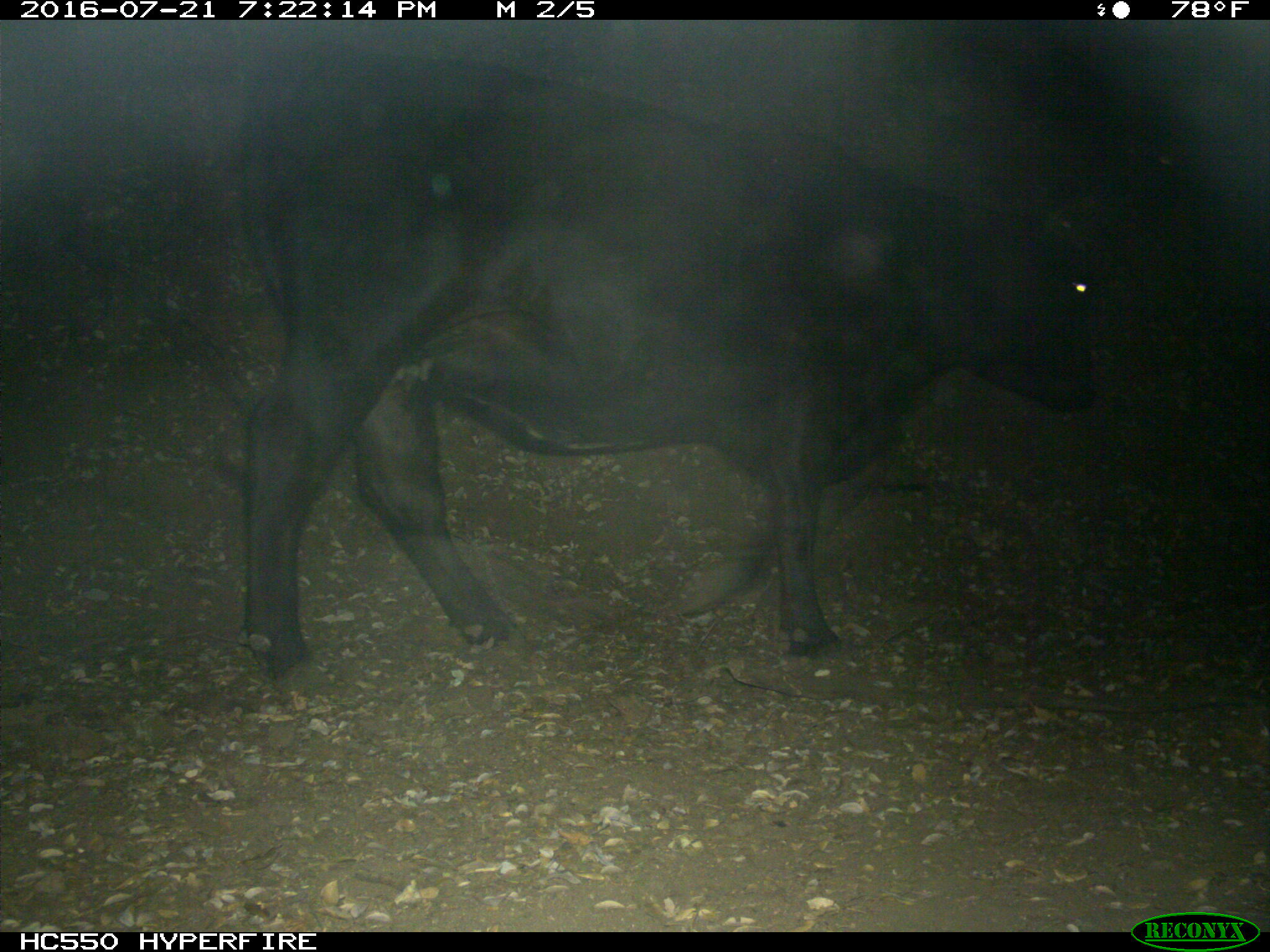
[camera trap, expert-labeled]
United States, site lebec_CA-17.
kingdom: Animalia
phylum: Chordata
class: Mammalia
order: Artiodactyla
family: Bovidae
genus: Bos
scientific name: Bos taurus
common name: domestic cow